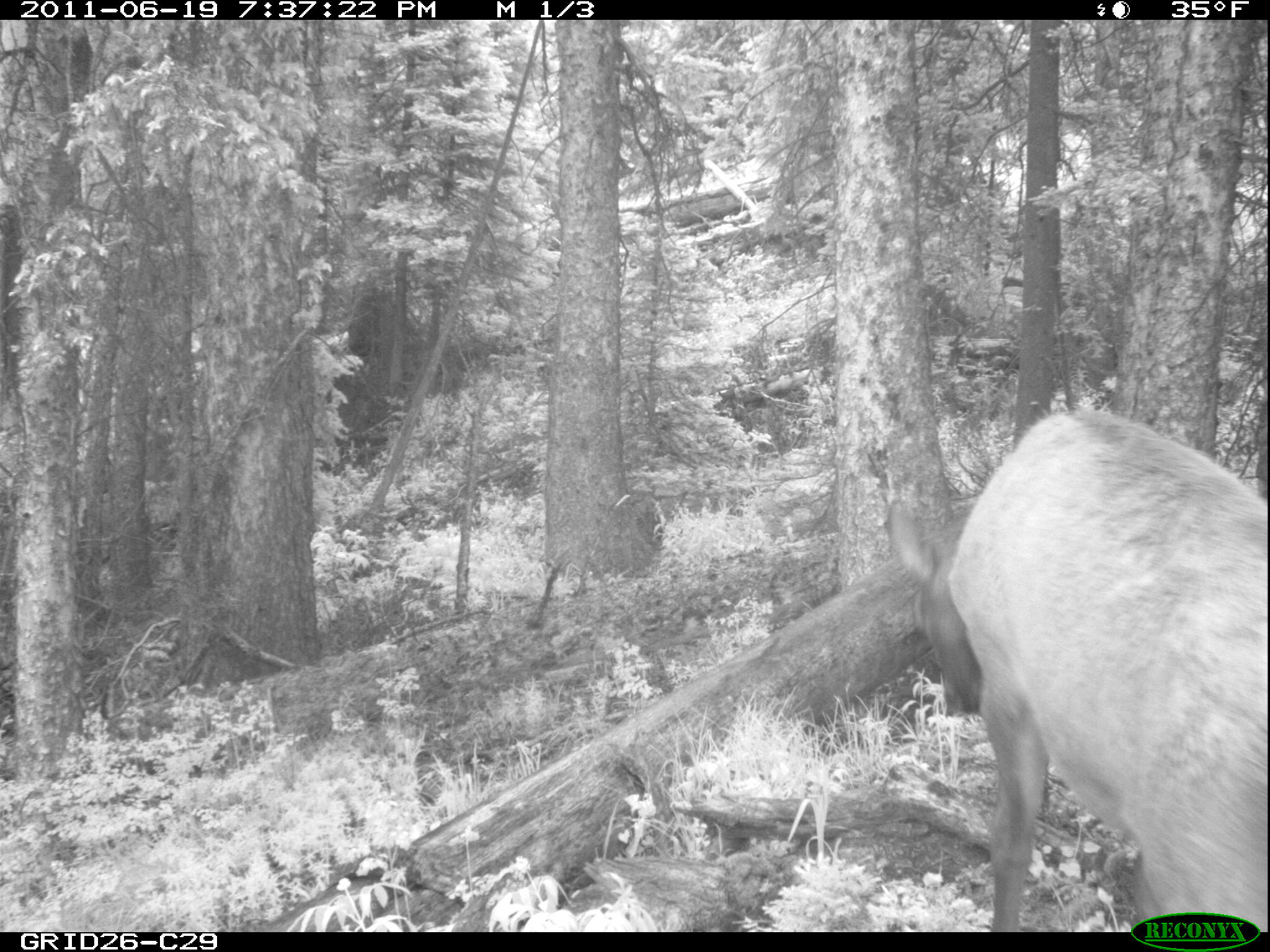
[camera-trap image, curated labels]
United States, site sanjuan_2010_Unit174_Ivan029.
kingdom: Animalia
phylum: Chordata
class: Mammalia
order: Artiodactyla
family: Cervidae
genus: Cervus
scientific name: Cervus elaphus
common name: red deer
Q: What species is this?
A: Cervus elaphus (red deer).